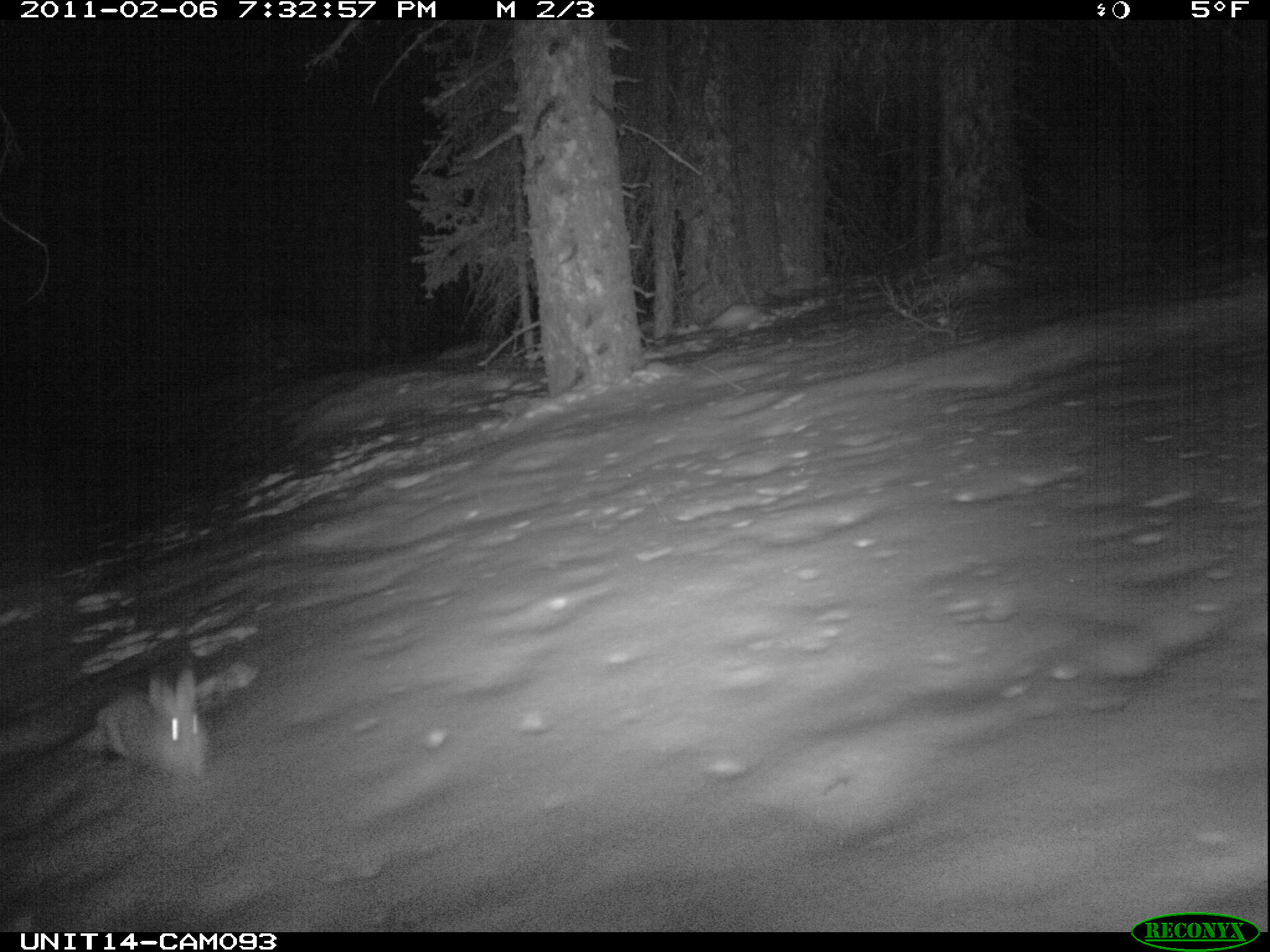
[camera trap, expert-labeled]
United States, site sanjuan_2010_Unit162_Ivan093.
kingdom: Animalia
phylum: Chordata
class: Mammalia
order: Lagomorpha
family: Leporidae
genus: Lepus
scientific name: Lepus americanus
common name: snowshoe hare